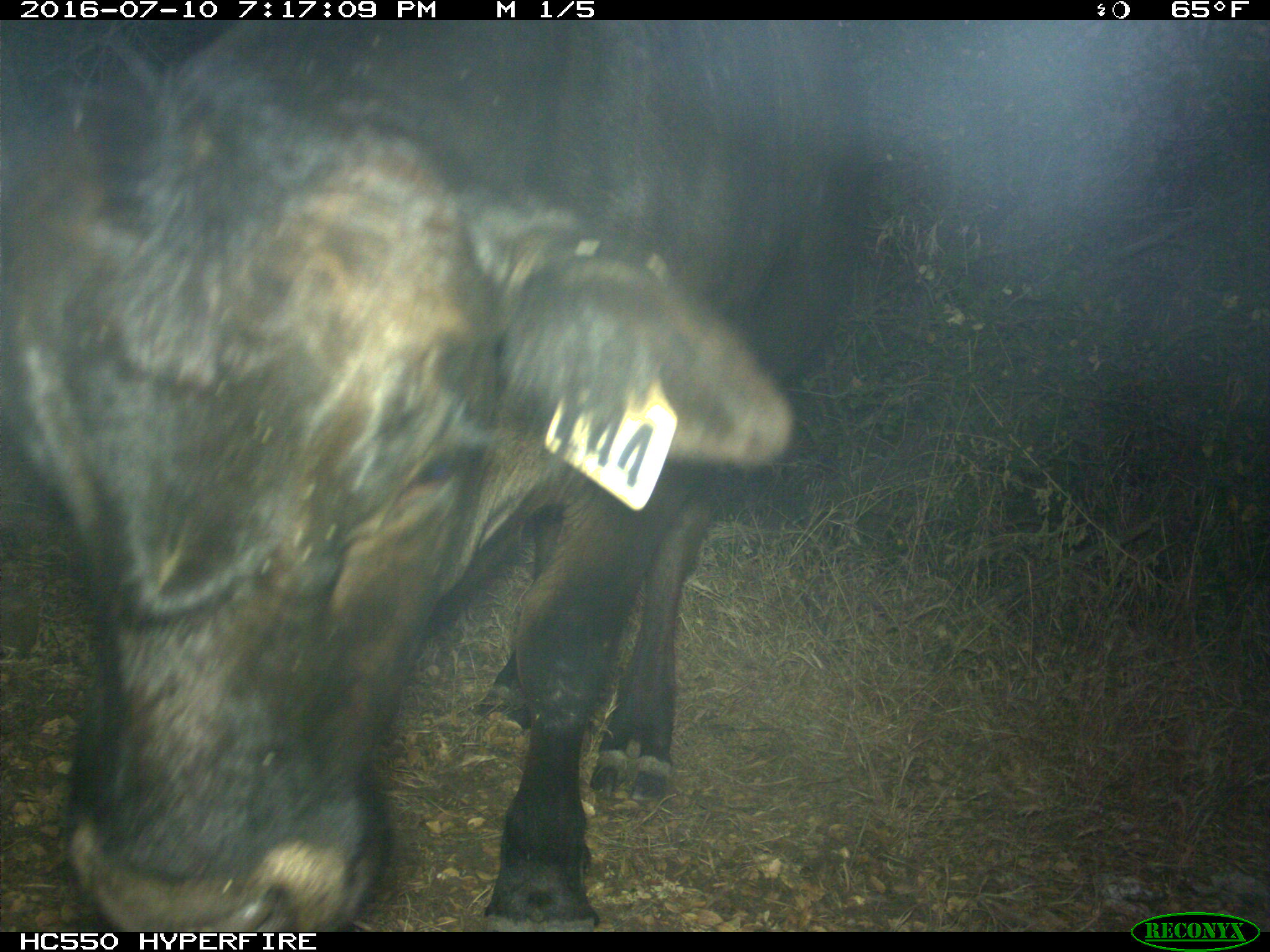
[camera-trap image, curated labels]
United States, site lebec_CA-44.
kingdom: Animalia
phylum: Chordata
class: Mammalia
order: Artiodactyla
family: Bovidae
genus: Bos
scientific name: Bos taurus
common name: domestic cow